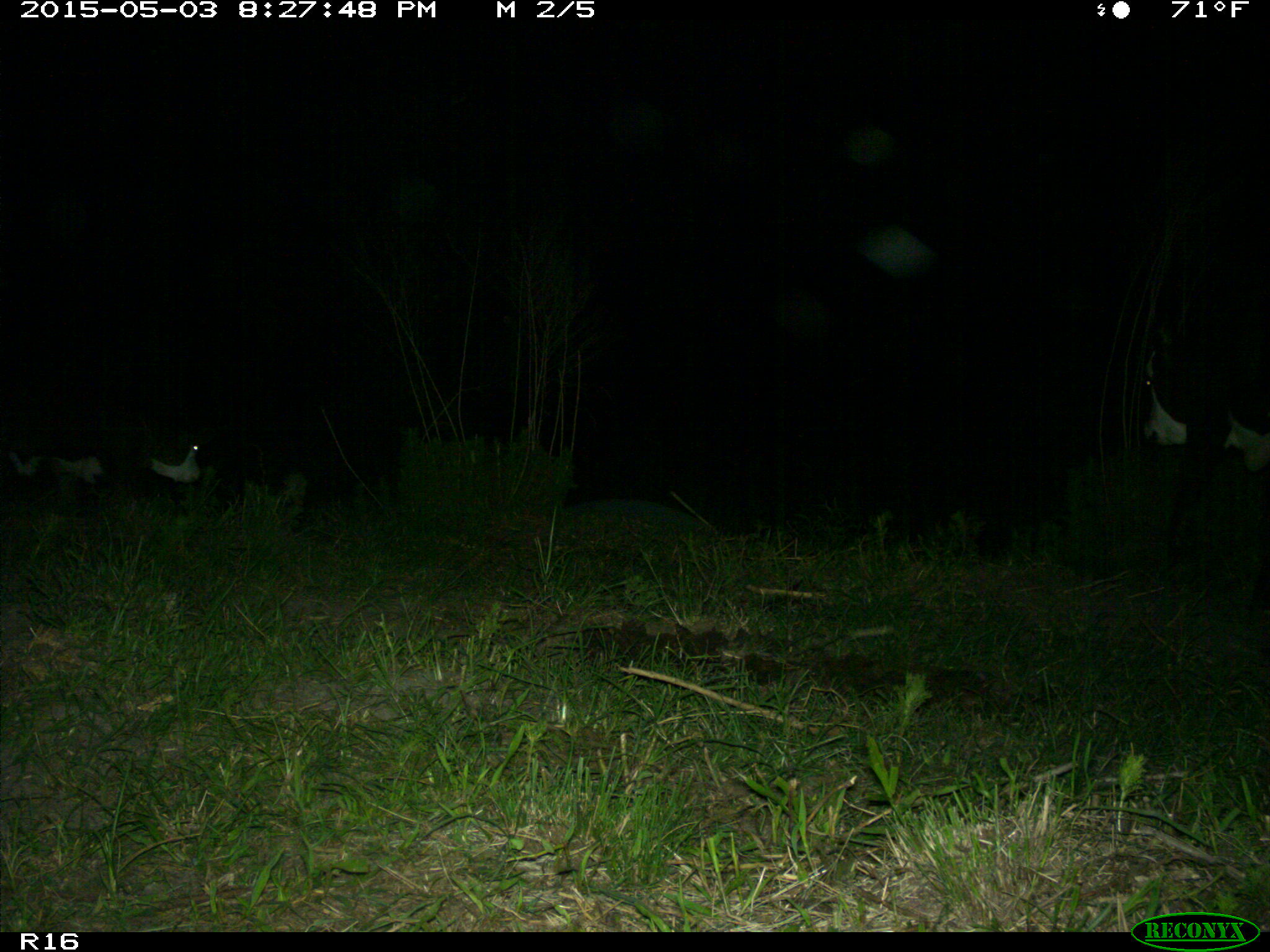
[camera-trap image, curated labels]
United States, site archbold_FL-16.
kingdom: Animalia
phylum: Chordata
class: Mammalia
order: Artiodactyla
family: Bovidae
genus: Bos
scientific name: Bos taurus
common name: domestic cow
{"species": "Bos taurus (domestic cow)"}